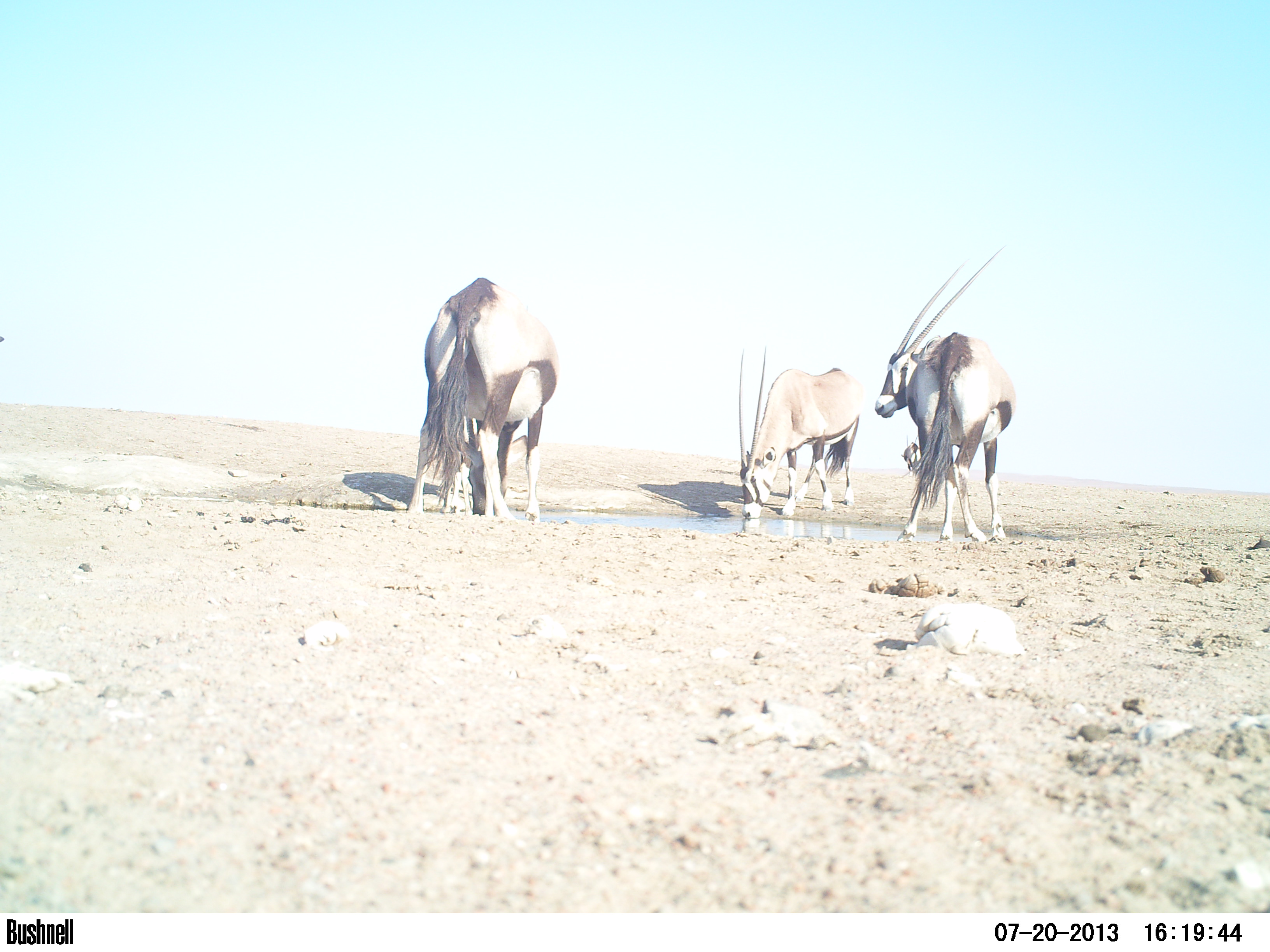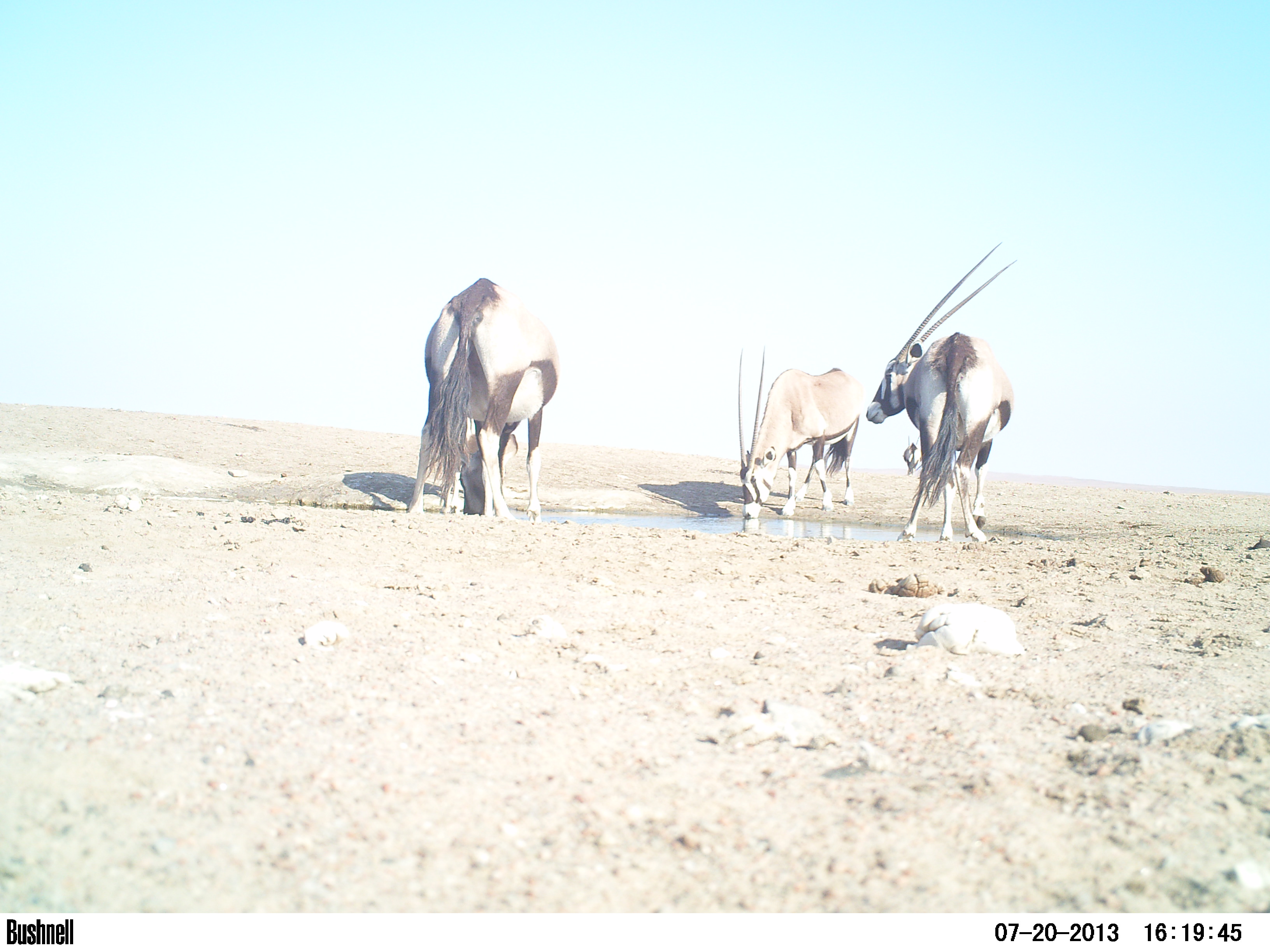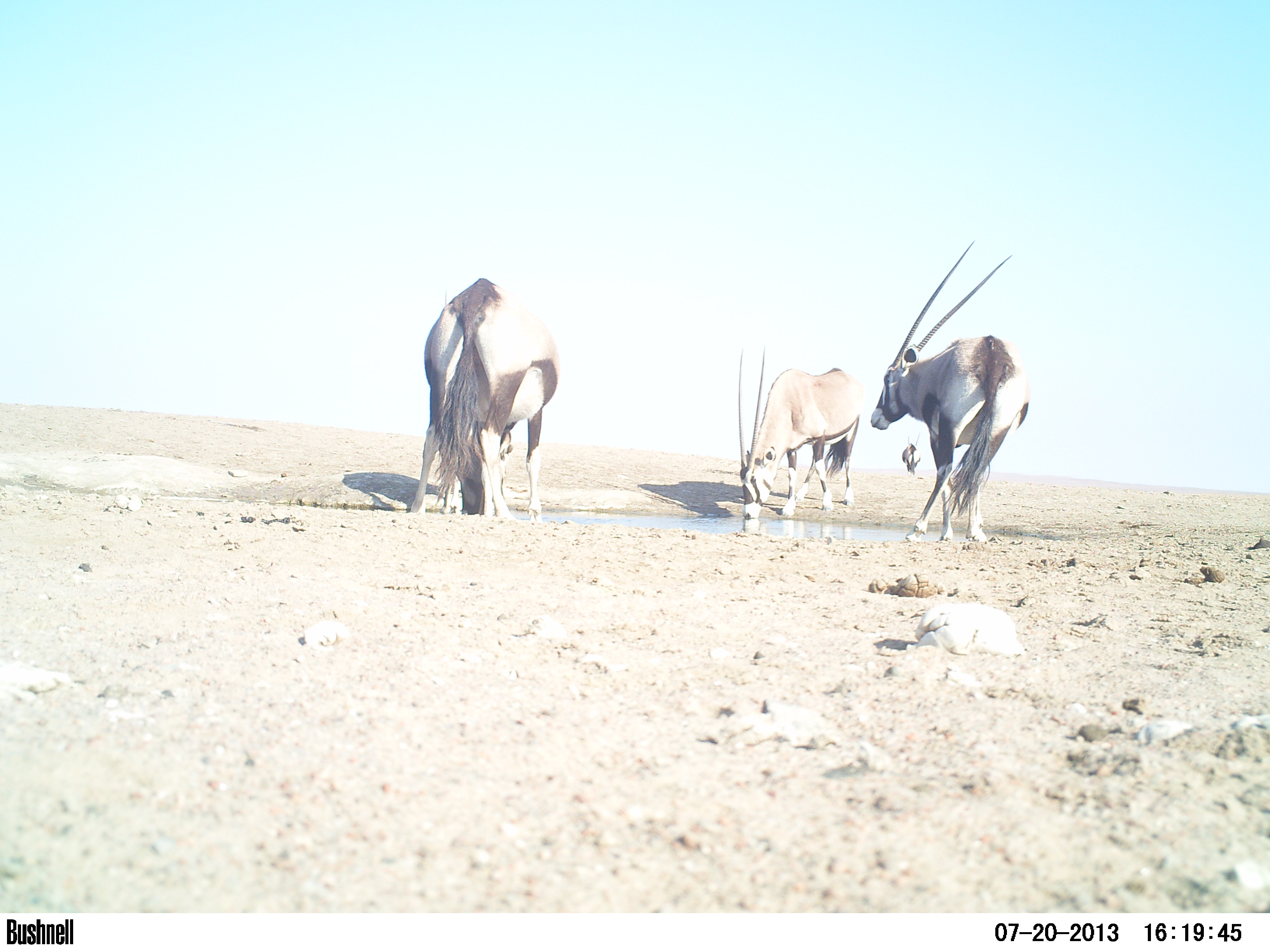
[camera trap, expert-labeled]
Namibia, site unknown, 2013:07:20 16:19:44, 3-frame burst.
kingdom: Animalia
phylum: Chordata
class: Mammalia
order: Artiodactyla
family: Bovidae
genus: Oryx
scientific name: Oryx gazella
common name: gemsbok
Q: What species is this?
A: Oryx gazella (gemsbok).